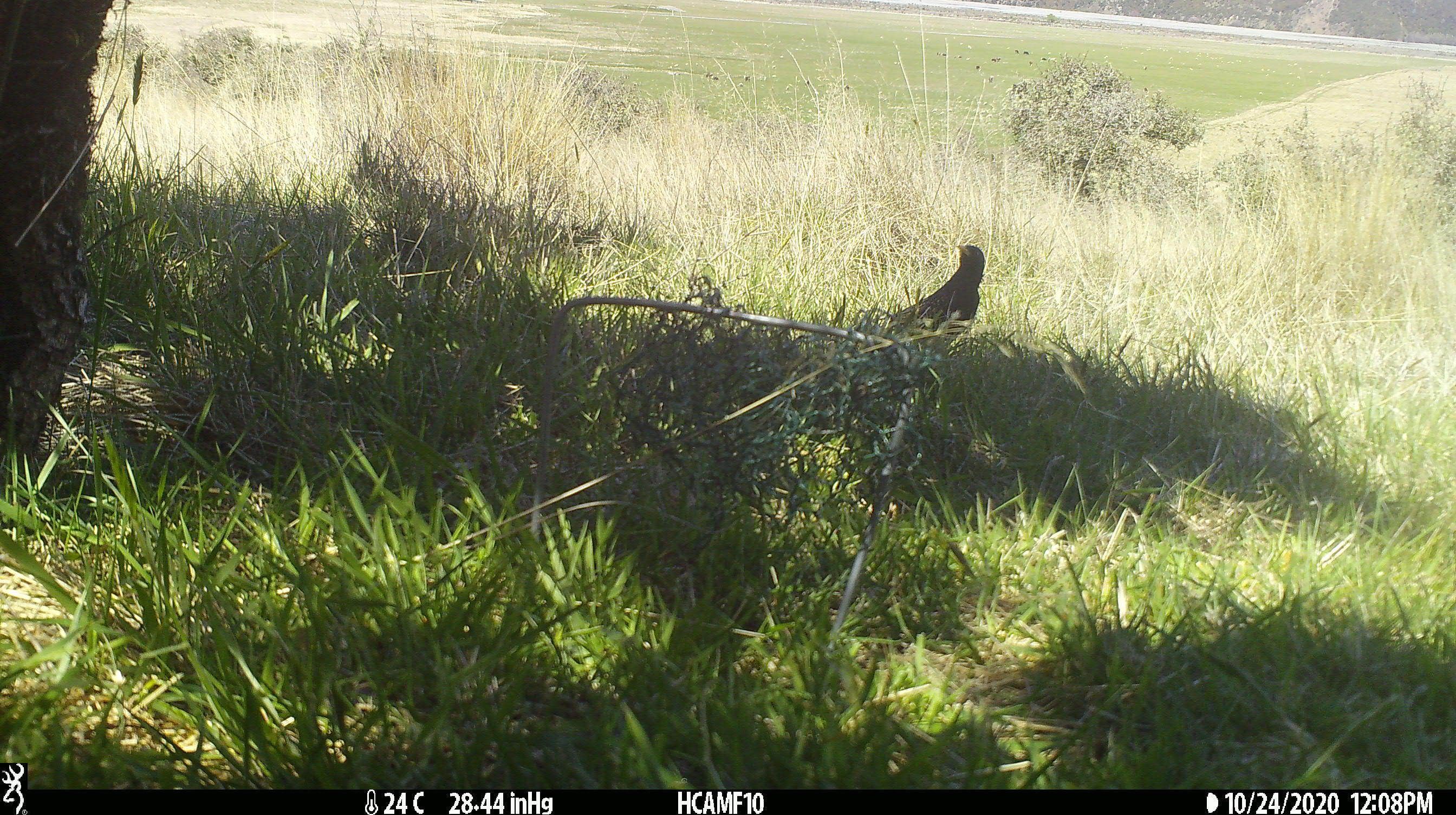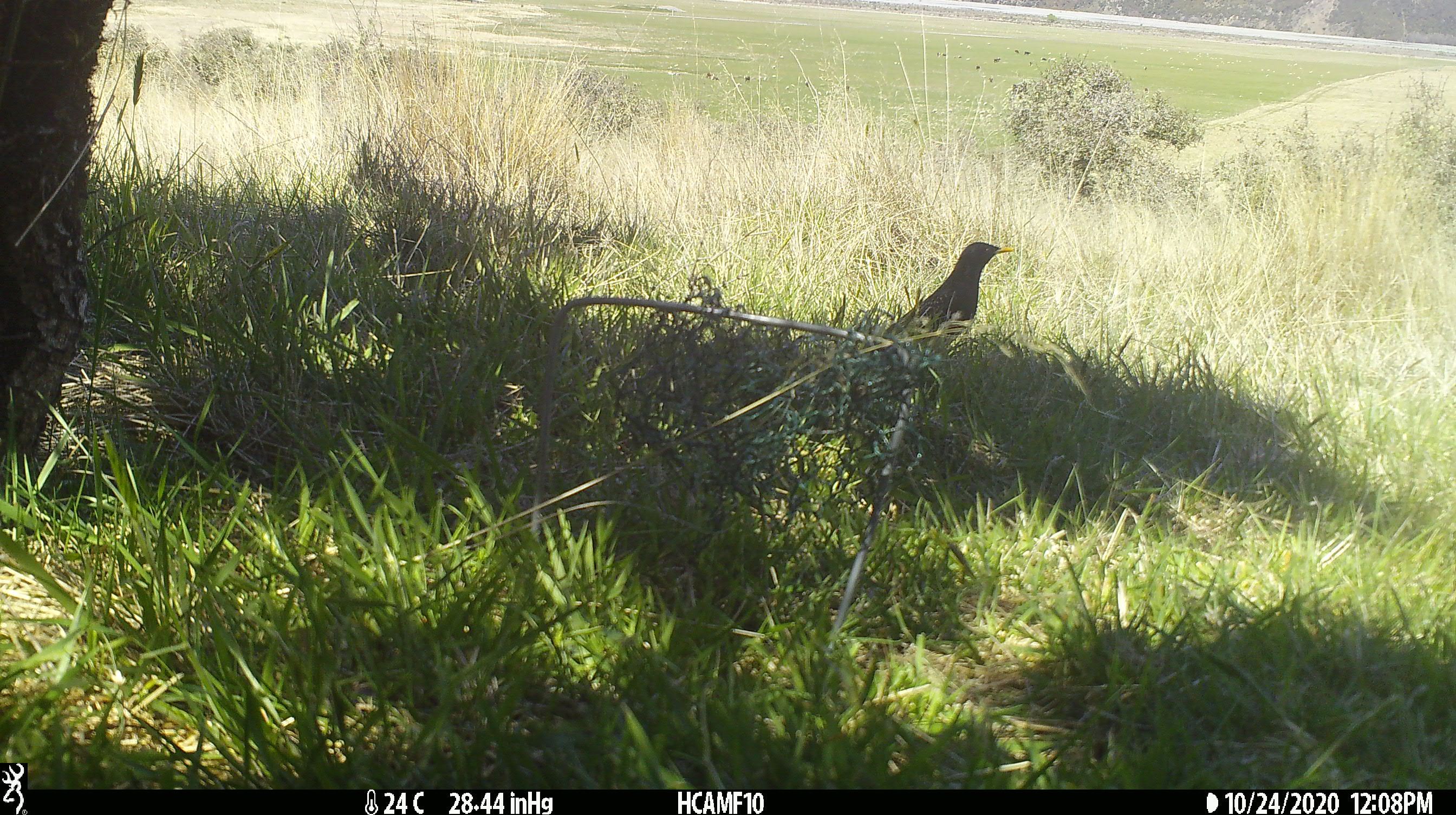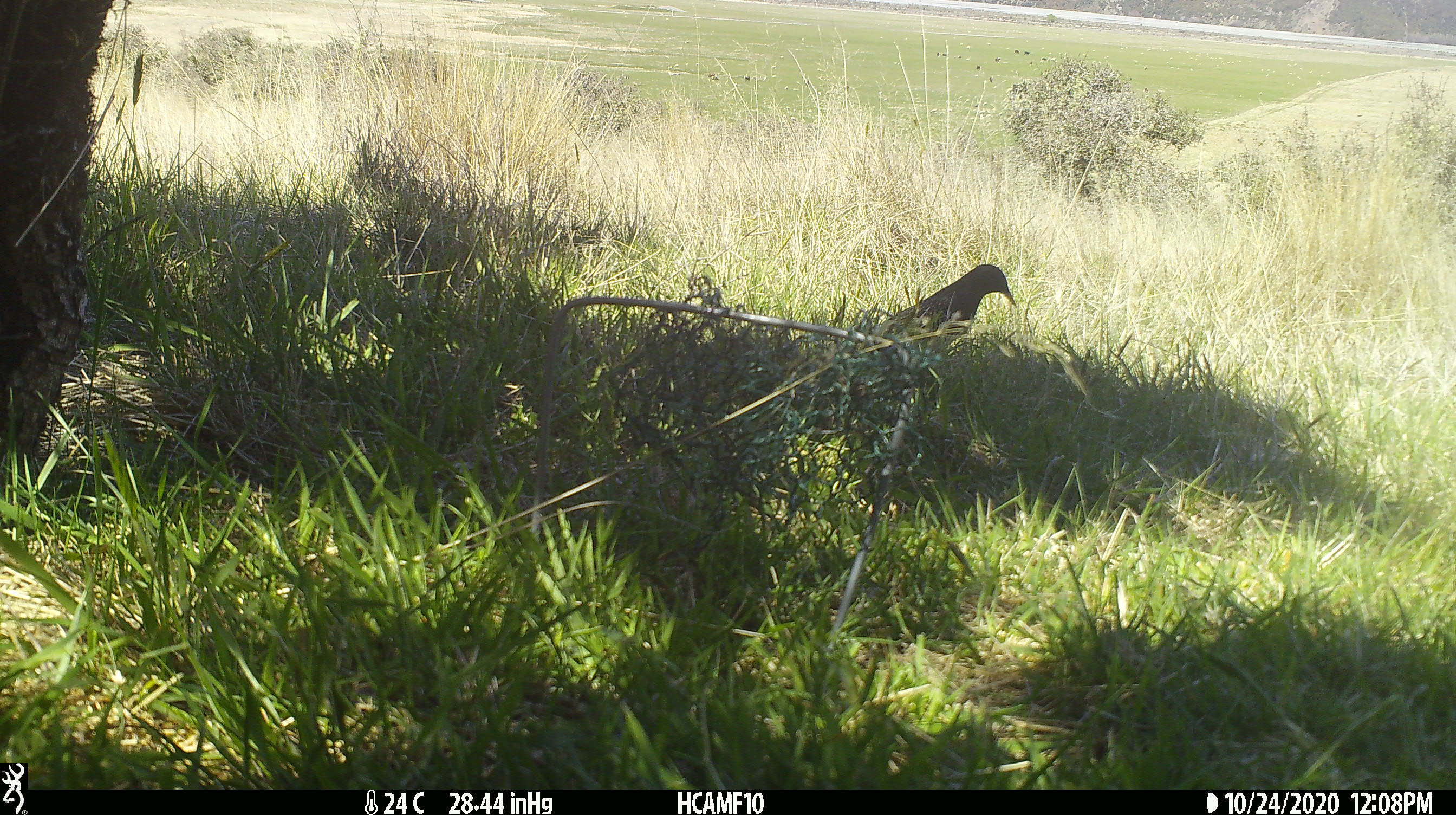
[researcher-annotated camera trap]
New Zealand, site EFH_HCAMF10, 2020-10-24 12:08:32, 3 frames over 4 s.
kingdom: Animalia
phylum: Chordata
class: Aves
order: Passeriformes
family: Sturnidae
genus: Sturnus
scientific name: Sturnus vulgaris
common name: european starling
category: starling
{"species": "starling (european starling) (Sturnus vulgaris)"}